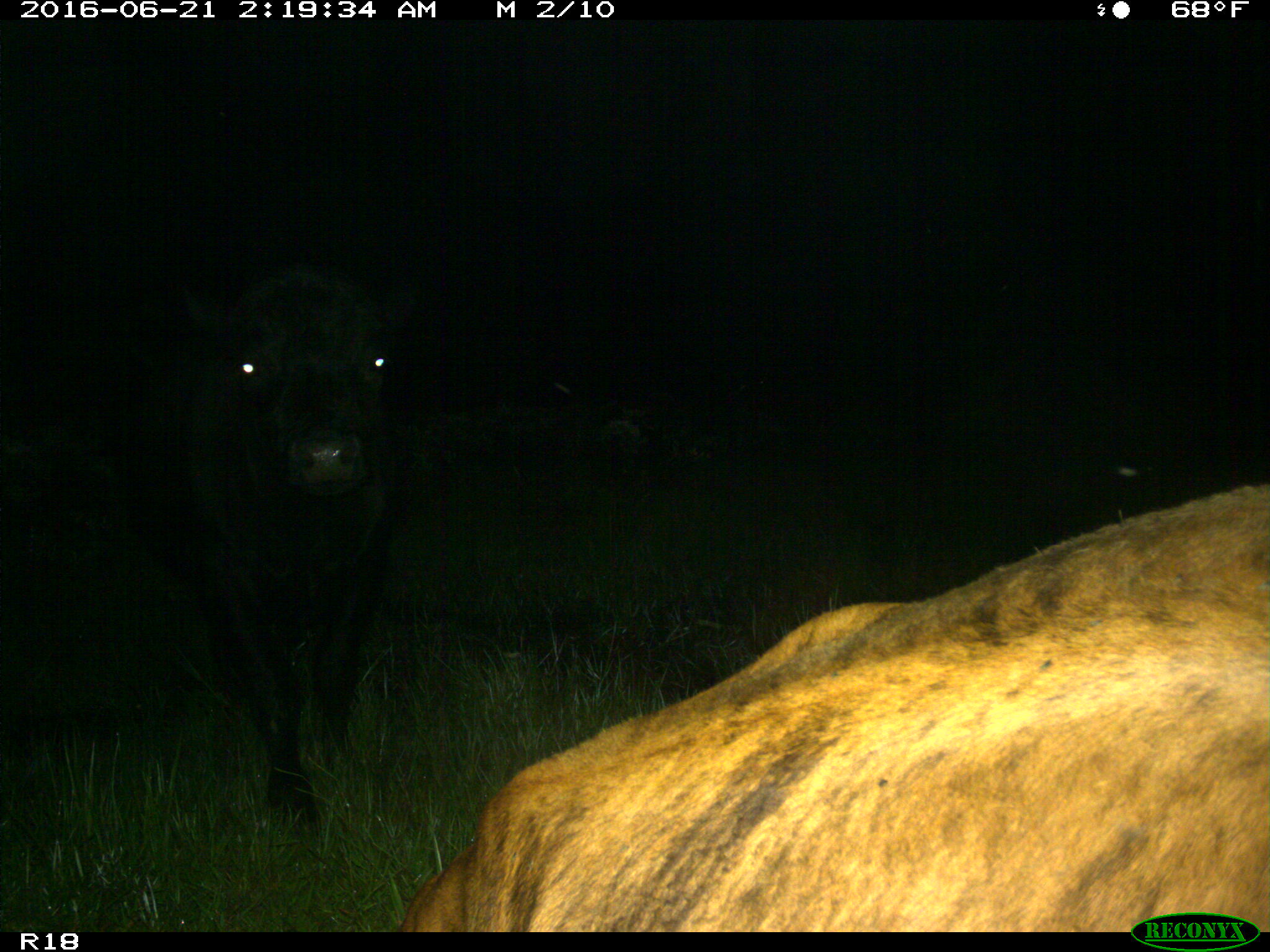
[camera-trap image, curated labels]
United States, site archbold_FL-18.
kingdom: Animalia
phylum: Chordata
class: Mammalia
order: Artiodactyla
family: Bovidae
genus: Bos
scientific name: Bos taurus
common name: domestic cow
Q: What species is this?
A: Bos taurus (domestic cow).